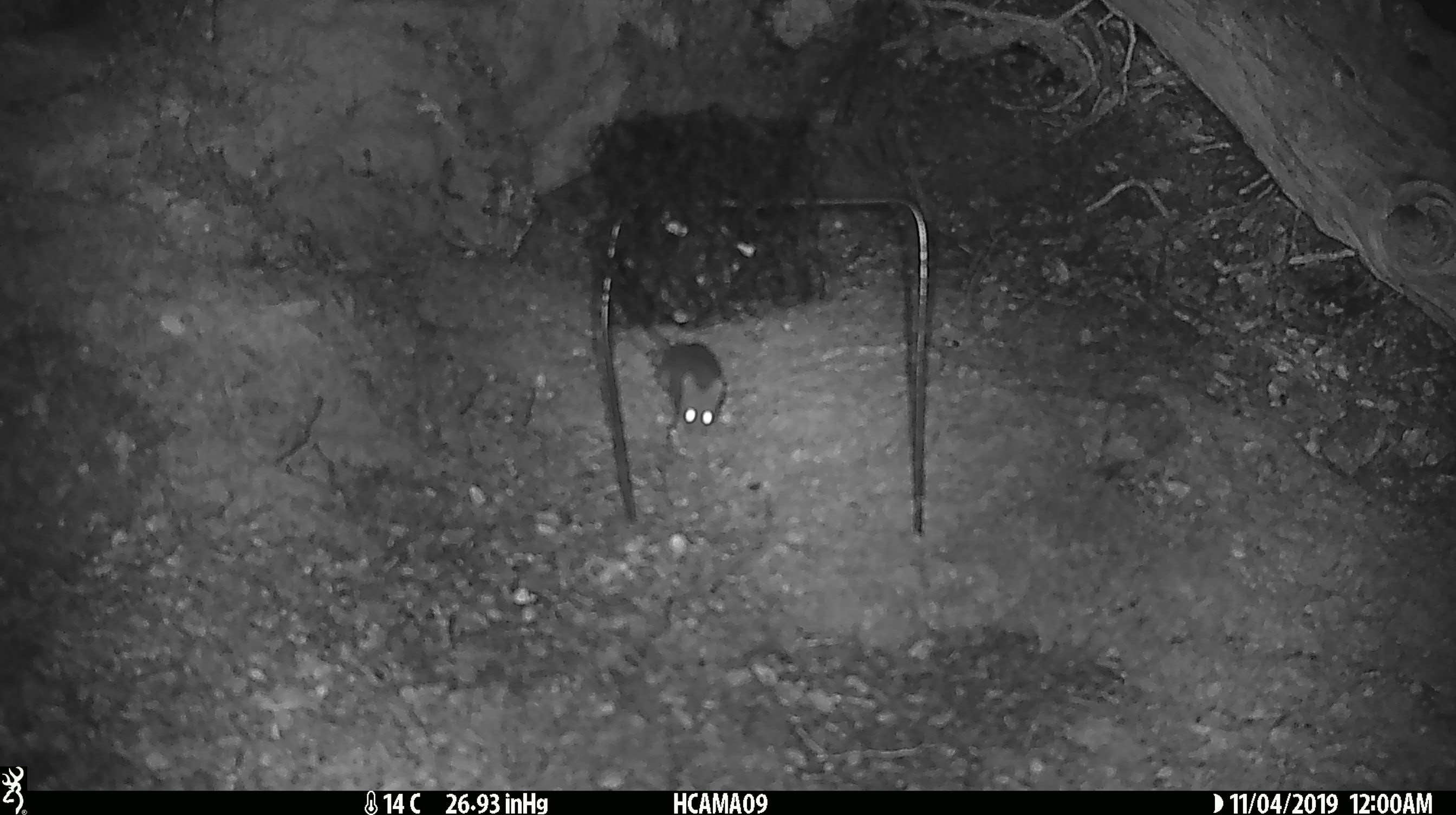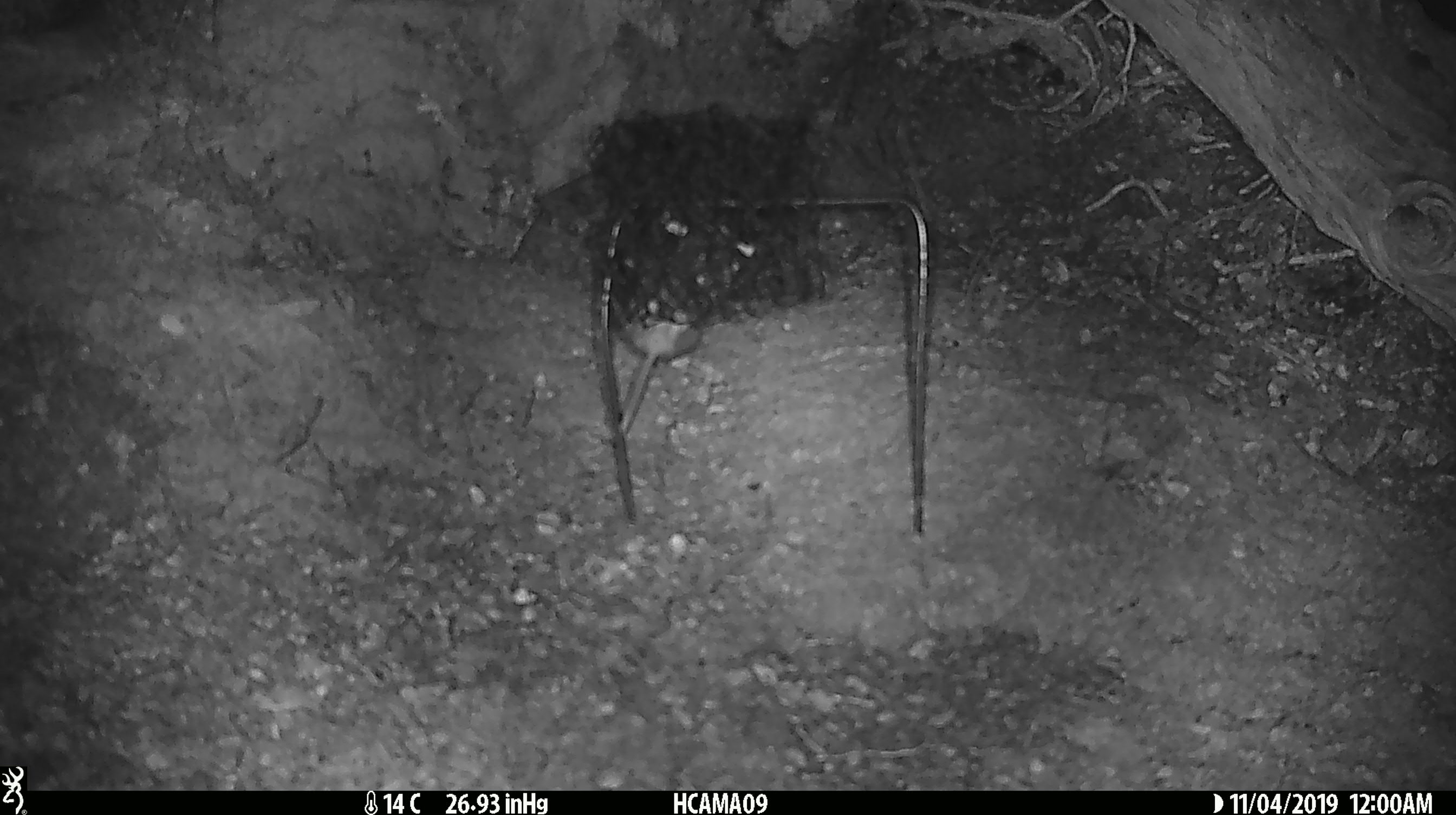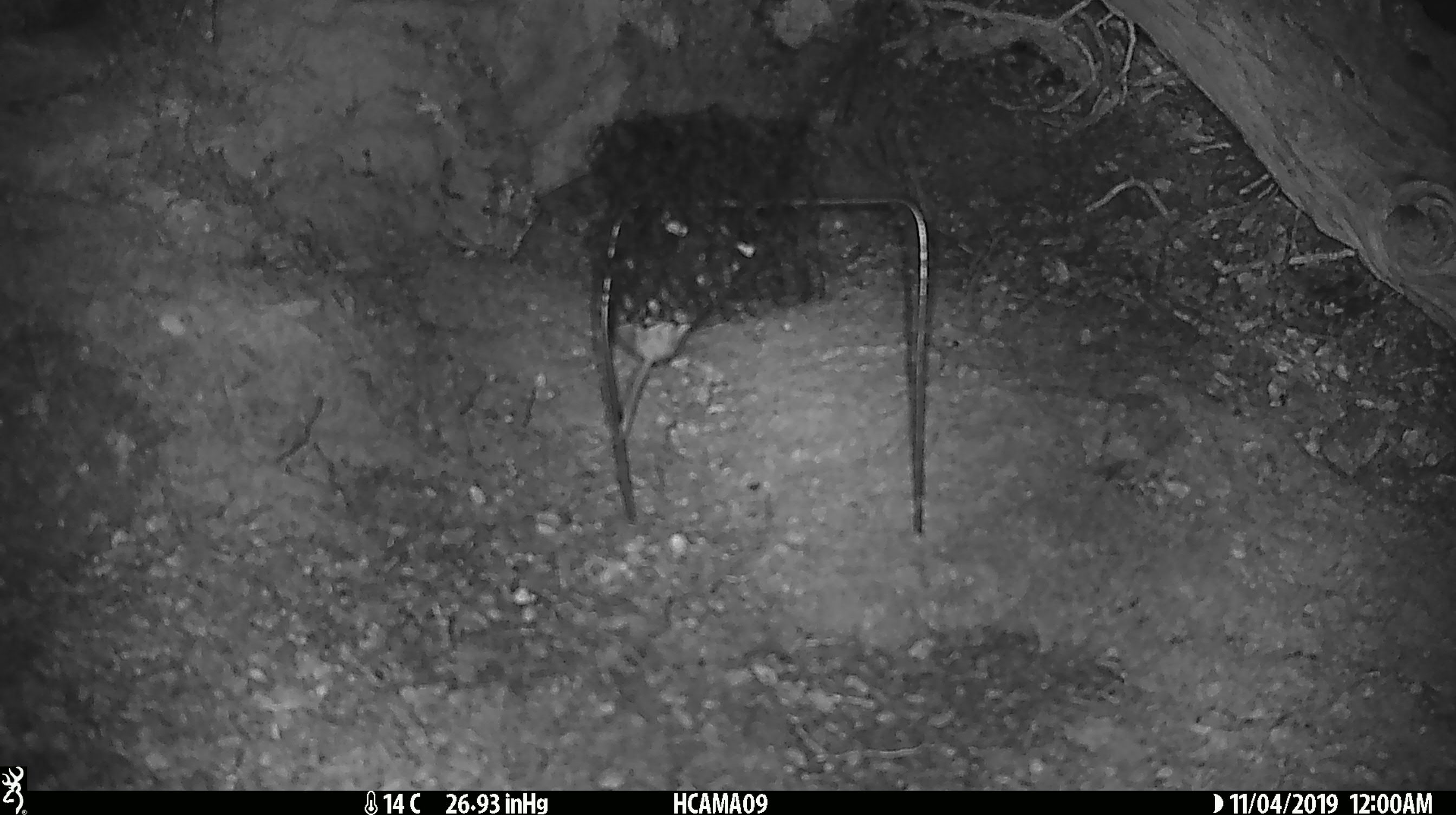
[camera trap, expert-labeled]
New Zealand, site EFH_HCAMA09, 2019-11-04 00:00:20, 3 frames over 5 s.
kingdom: Animalia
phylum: Chordata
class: Mammalia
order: Rodentia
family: Muridae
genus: Mus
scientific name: Mus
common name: mouse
Mouse (Mus).